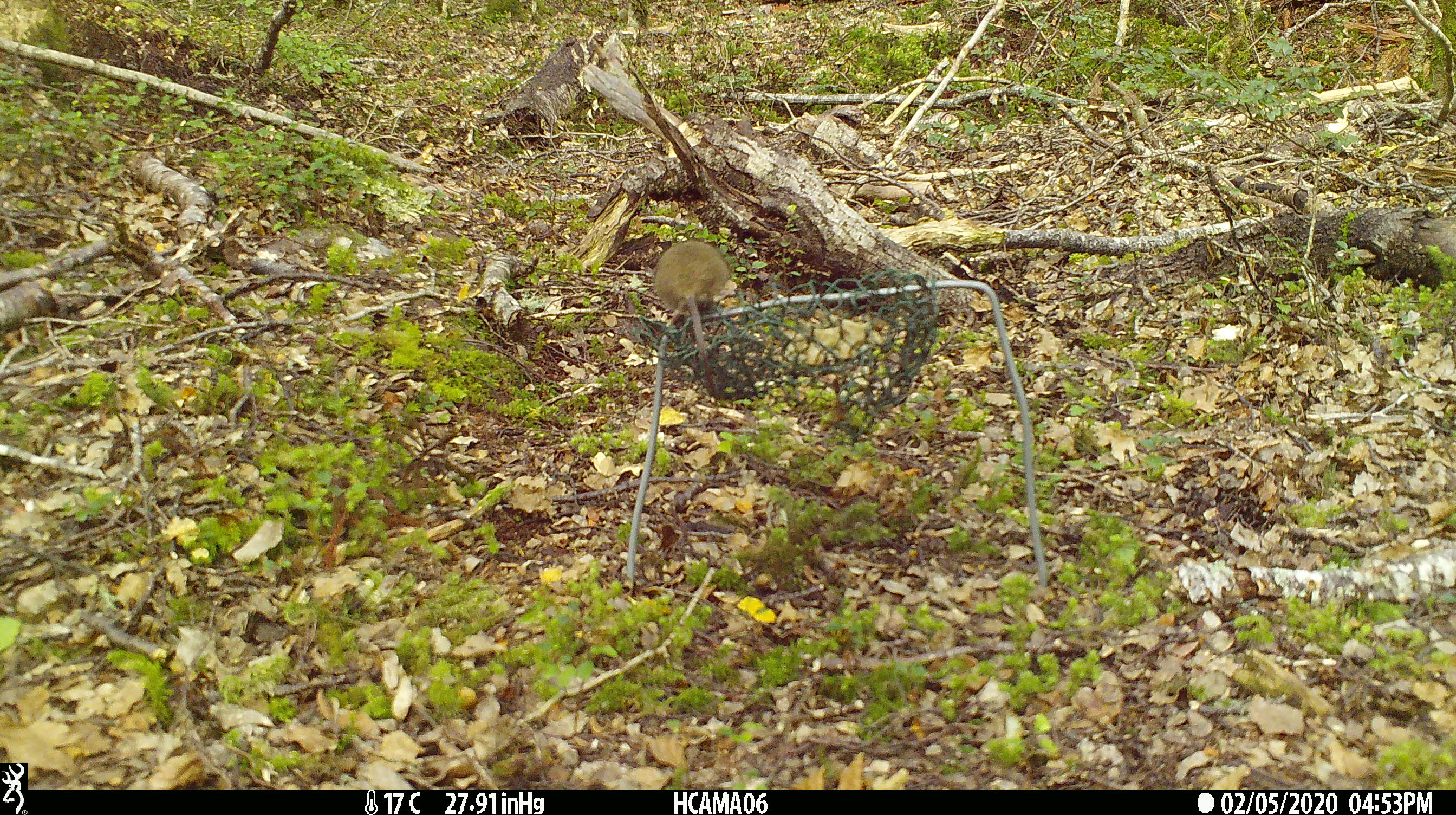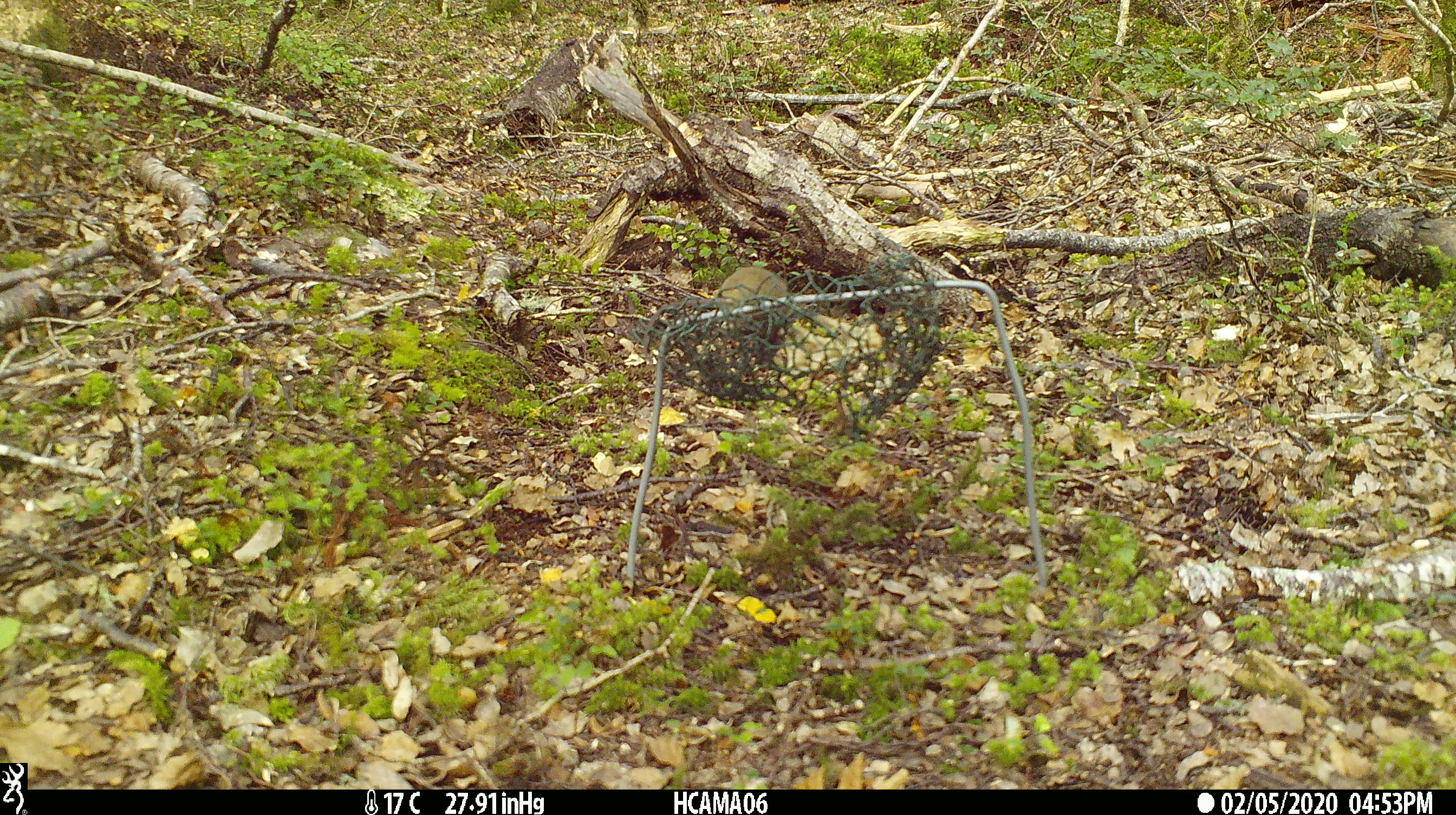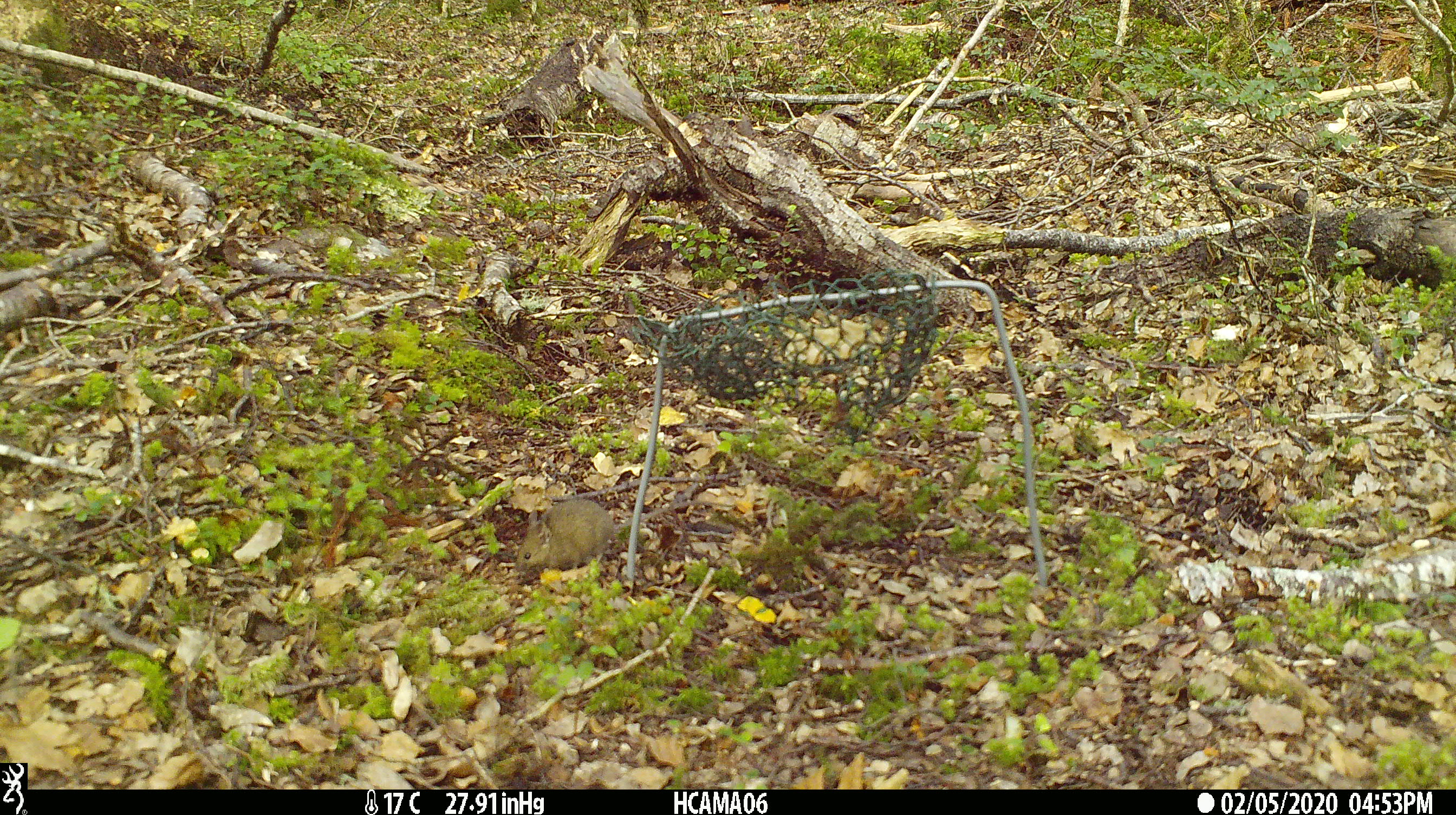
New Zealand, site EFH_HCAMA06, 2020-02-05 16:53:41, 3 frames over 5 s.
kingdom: Animalia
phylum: Chordata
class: Mammalia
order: Rodentia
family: Muridae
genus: Mus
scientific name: Mus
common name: mouse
Mouse (Mus).